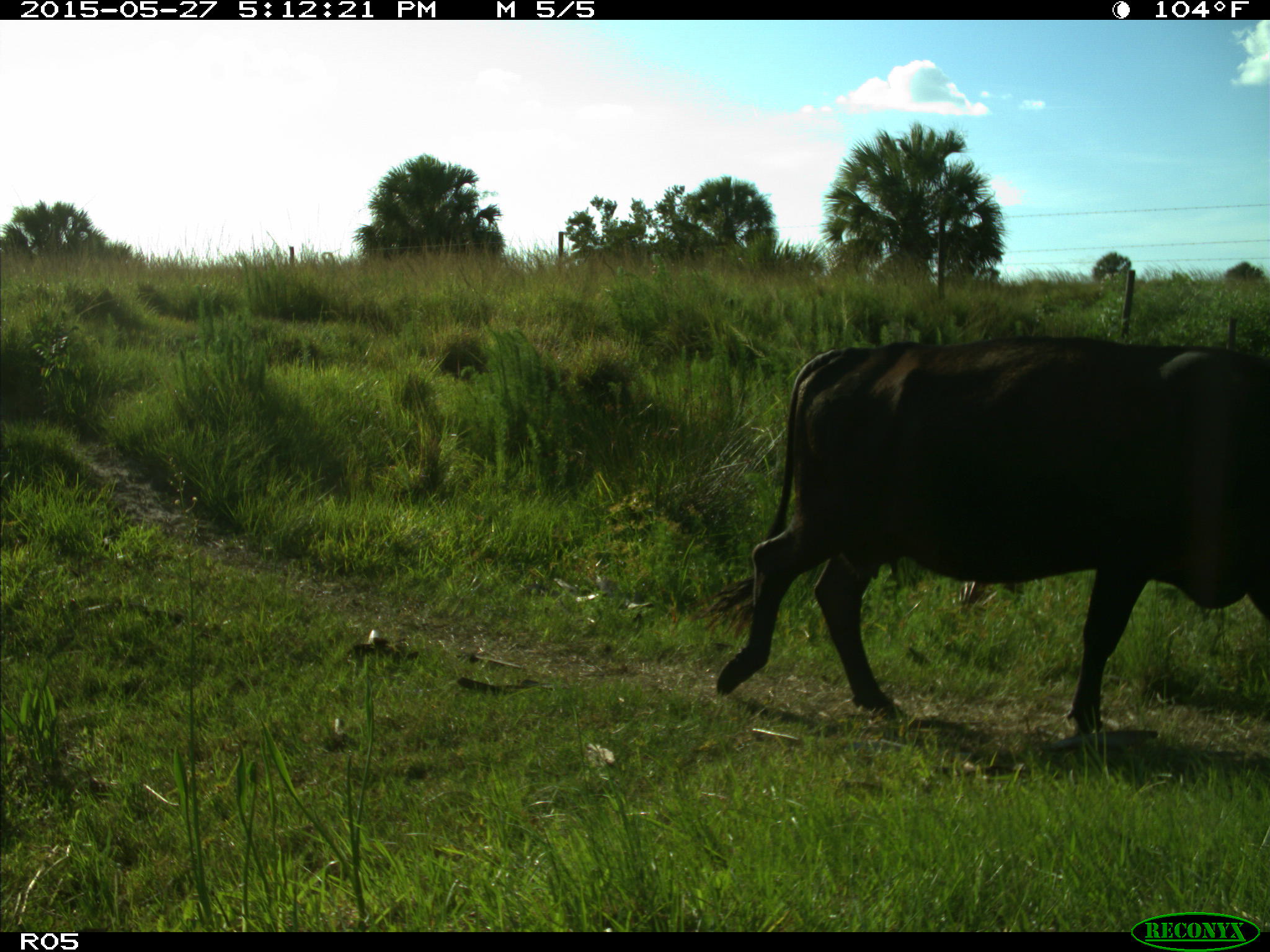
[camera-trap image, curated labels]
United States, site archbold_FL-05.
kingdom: Animalia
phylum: Chordata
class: Mammalia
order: Artiodactyla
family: Bovidae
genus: Bos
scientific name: Bos taurus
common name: domestic cow